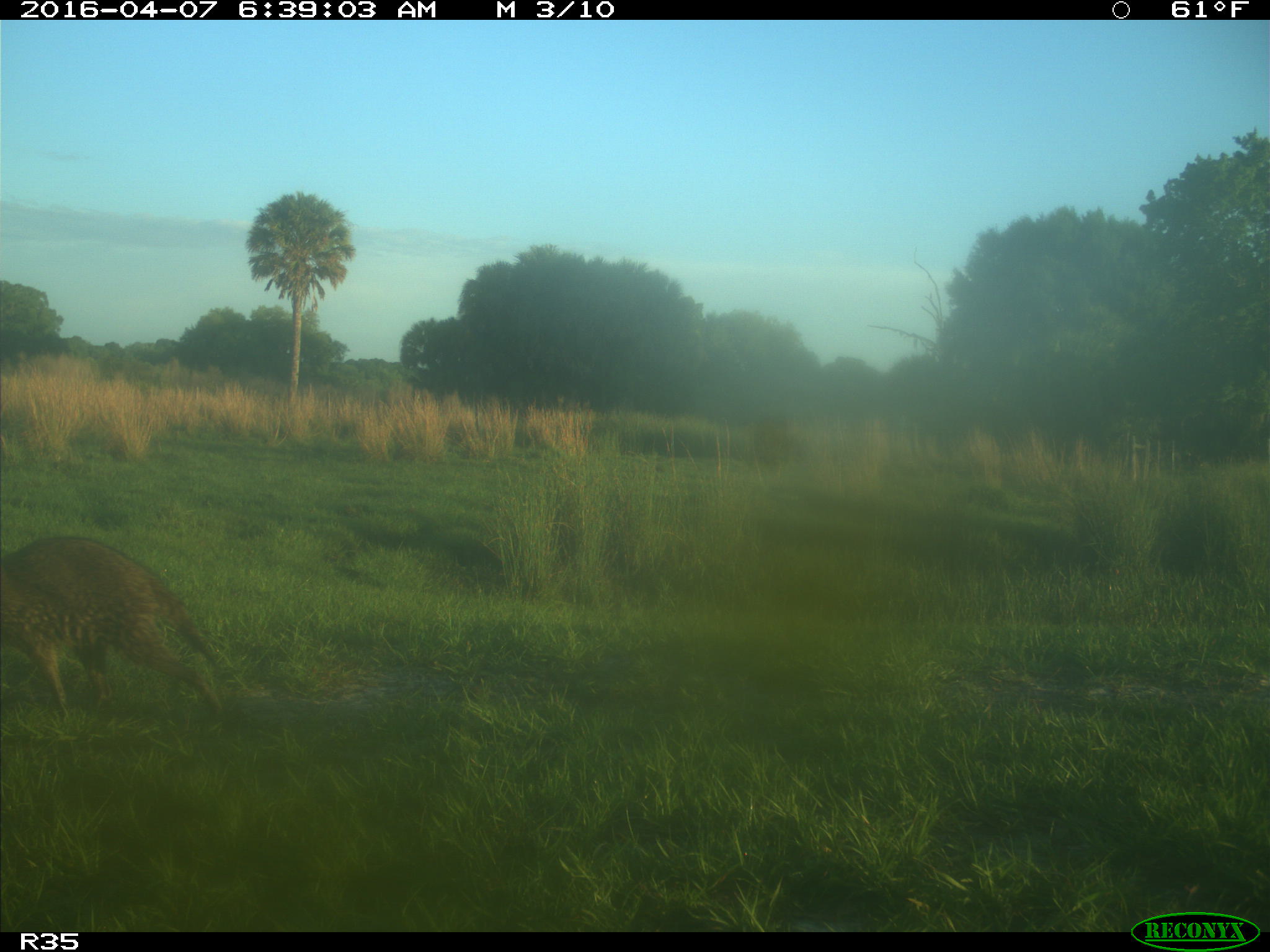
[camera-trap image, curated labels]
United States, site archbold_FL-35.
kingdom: Animalia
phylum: Chordata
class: Mammalia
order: Carnivora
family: Procyonidae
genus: Procyon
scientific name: Procyon lotor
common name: common raccoon